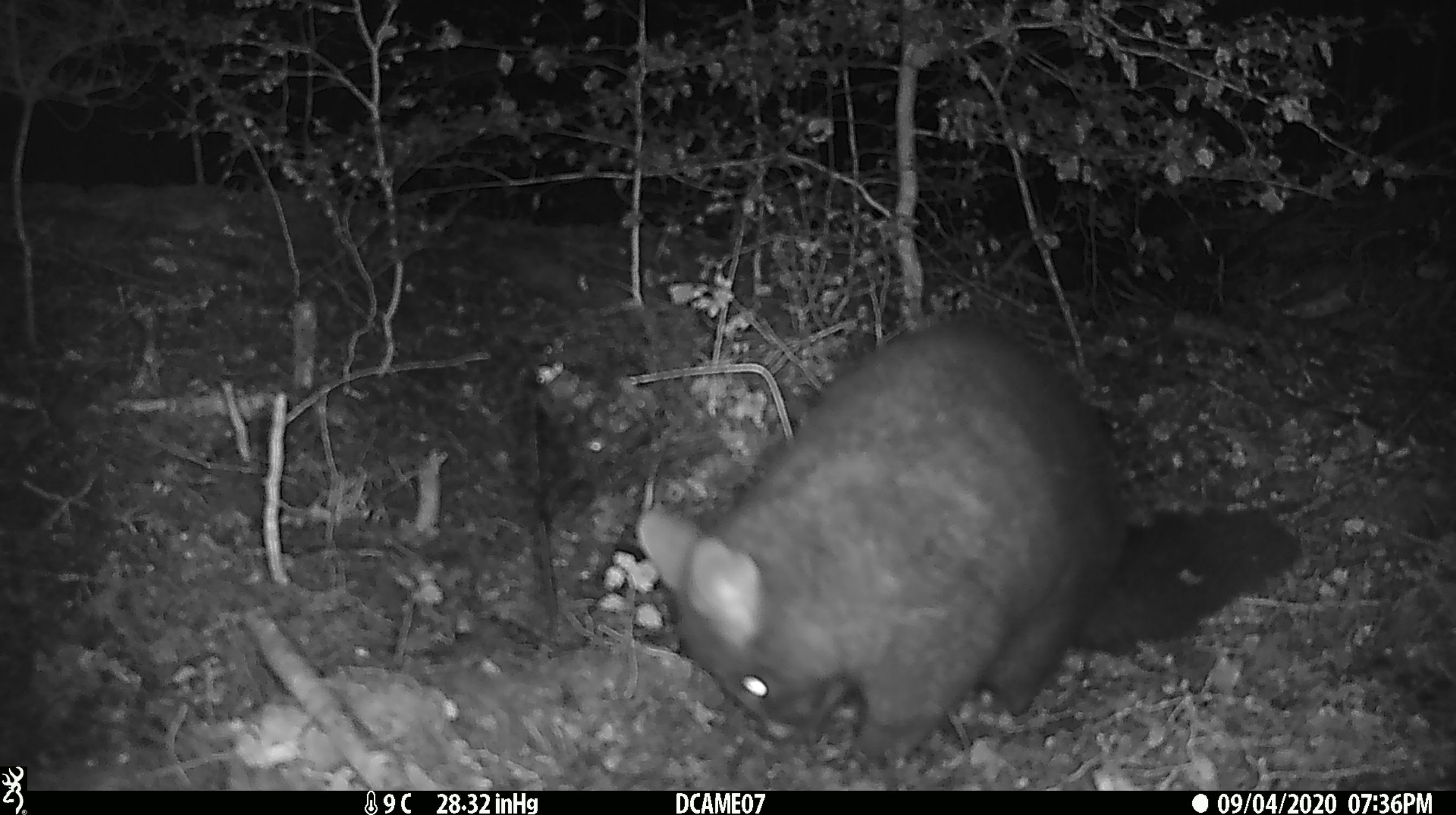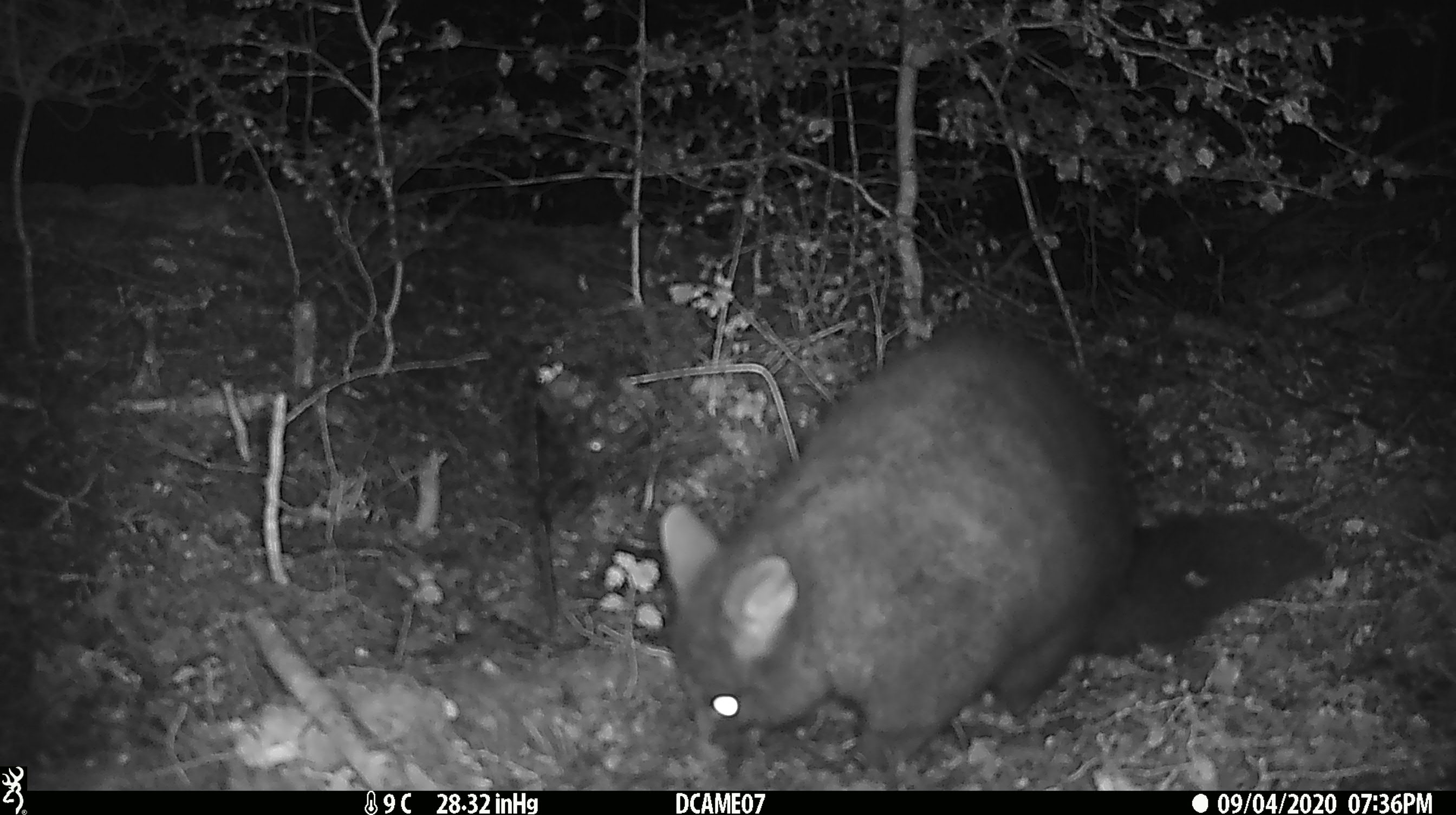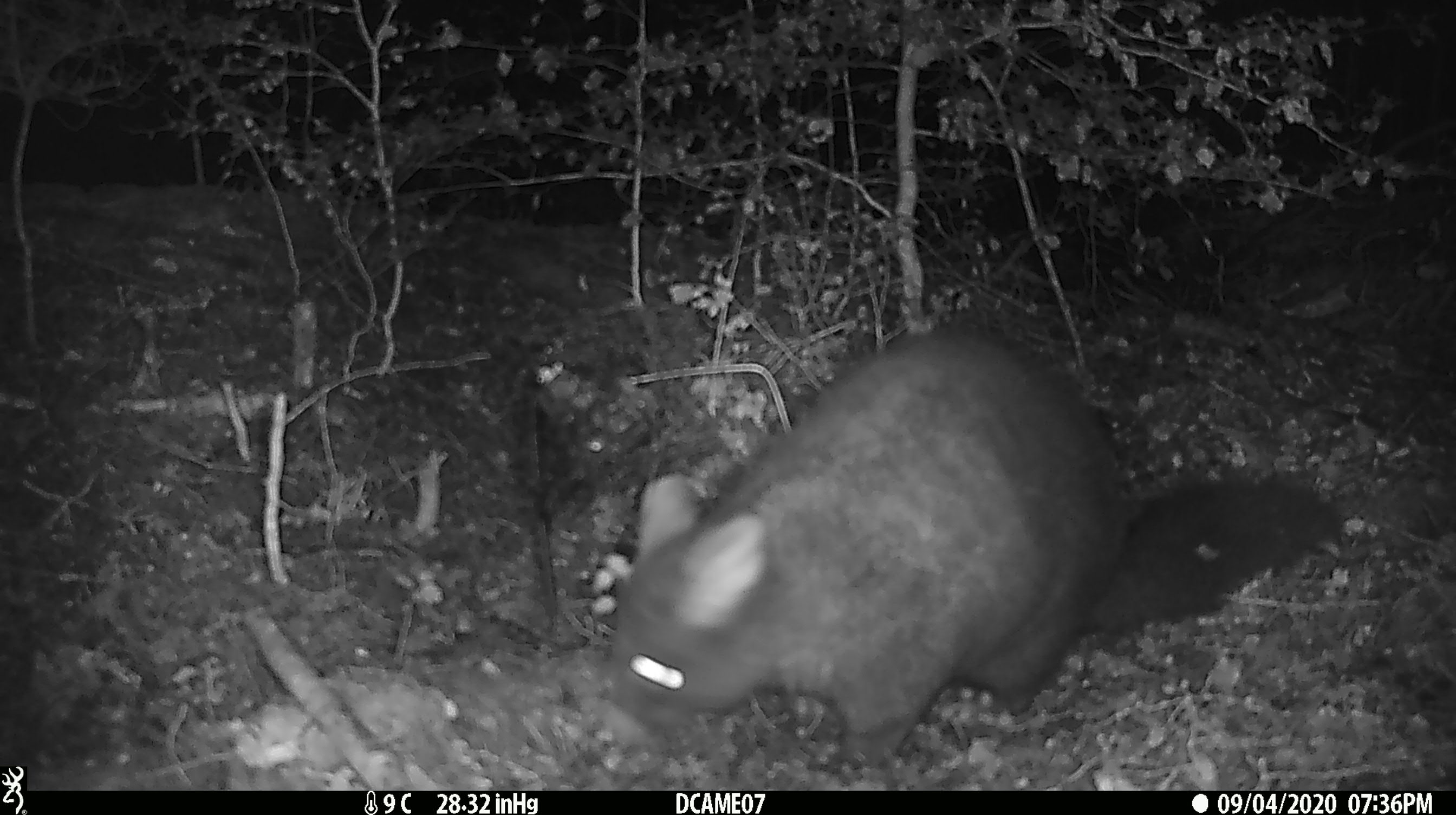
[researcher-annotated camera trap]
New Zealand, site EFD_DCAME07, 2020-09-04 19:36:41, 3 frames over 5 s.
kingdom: Animalia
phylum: Chordata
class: Mammalia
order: Diprotodontia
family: Phalangeridae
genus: Trichosurus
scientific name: Trichosurus vulpecula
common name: common brushtail possum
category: possum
Possum (common brushtail possum) (Trichosurus vulpecula).